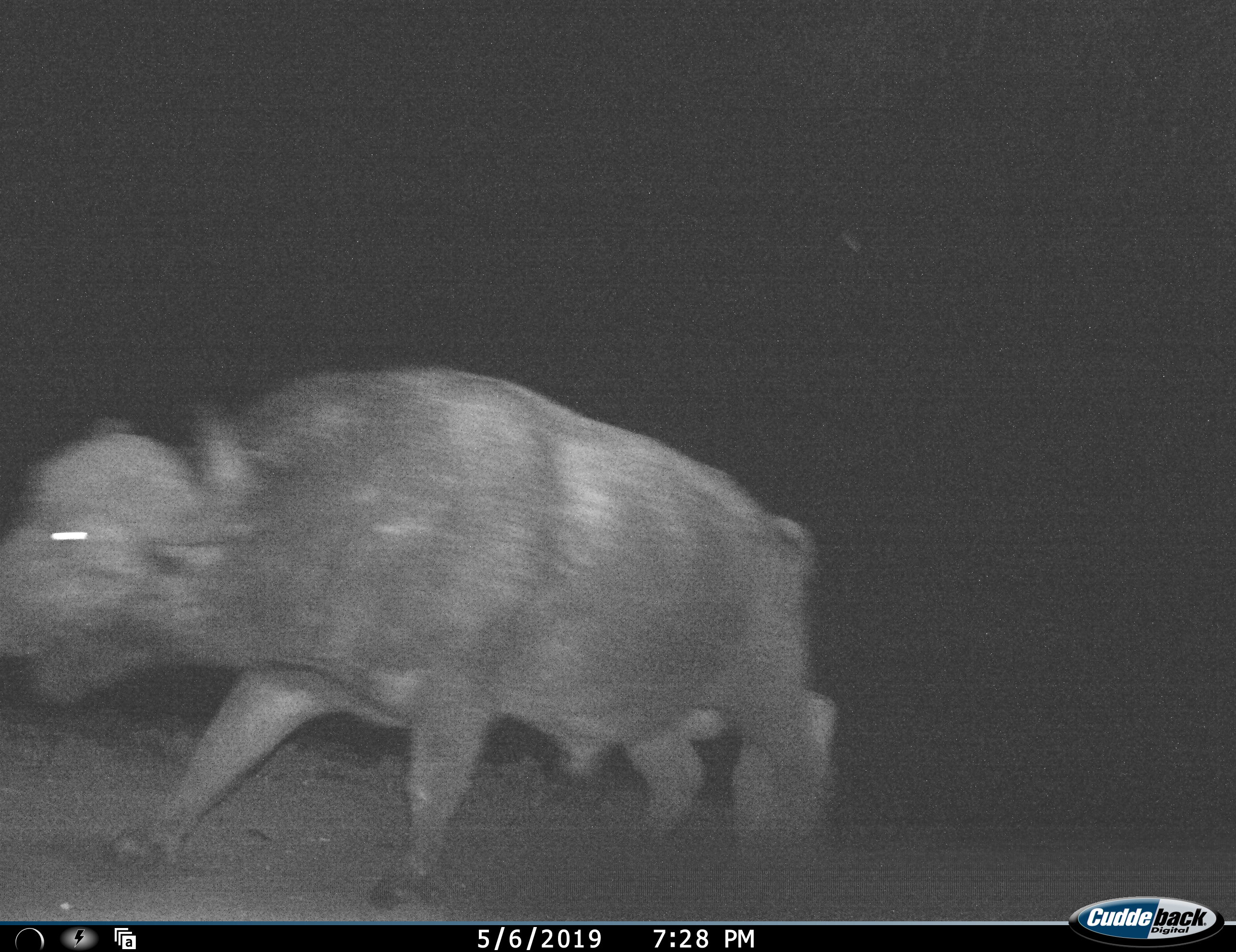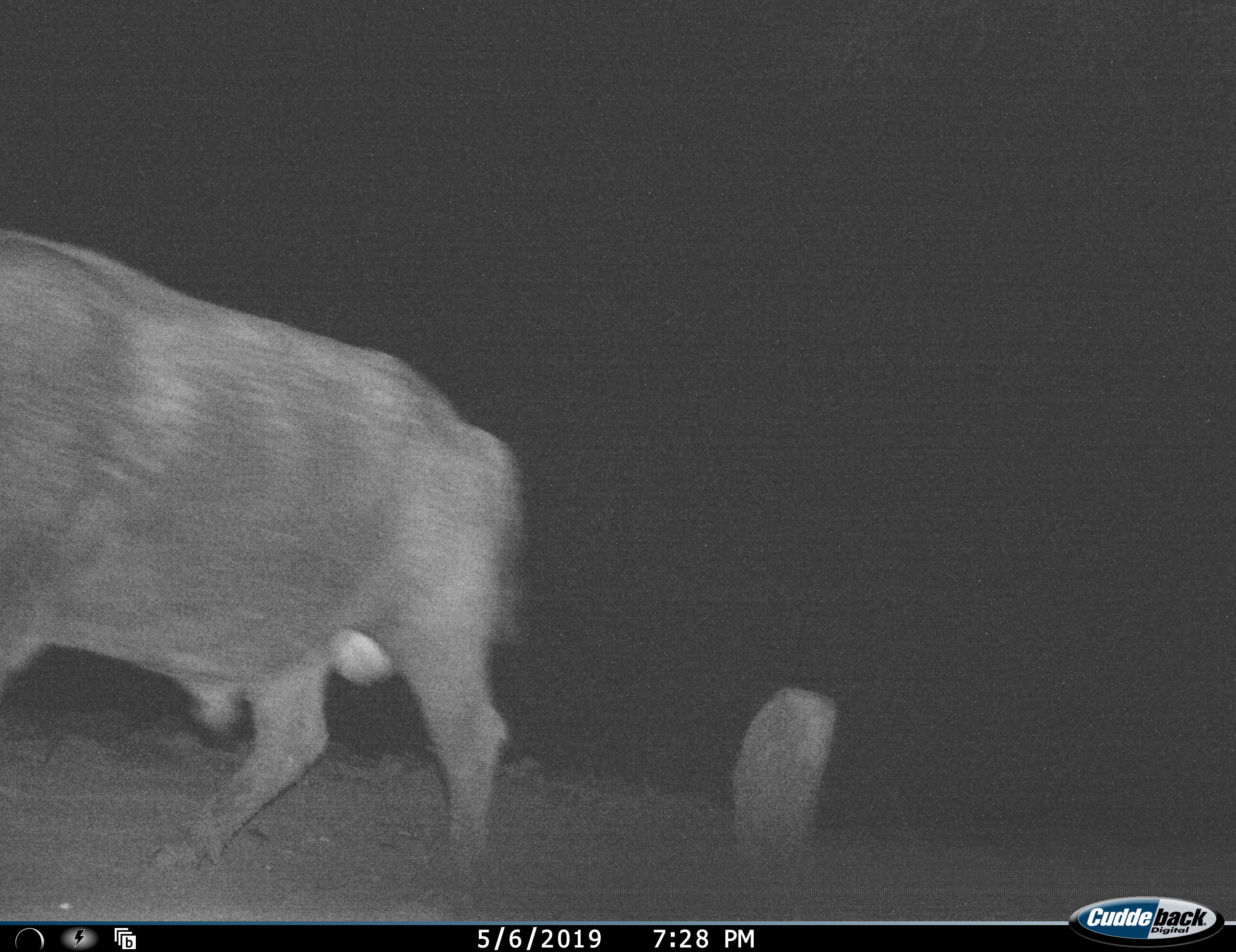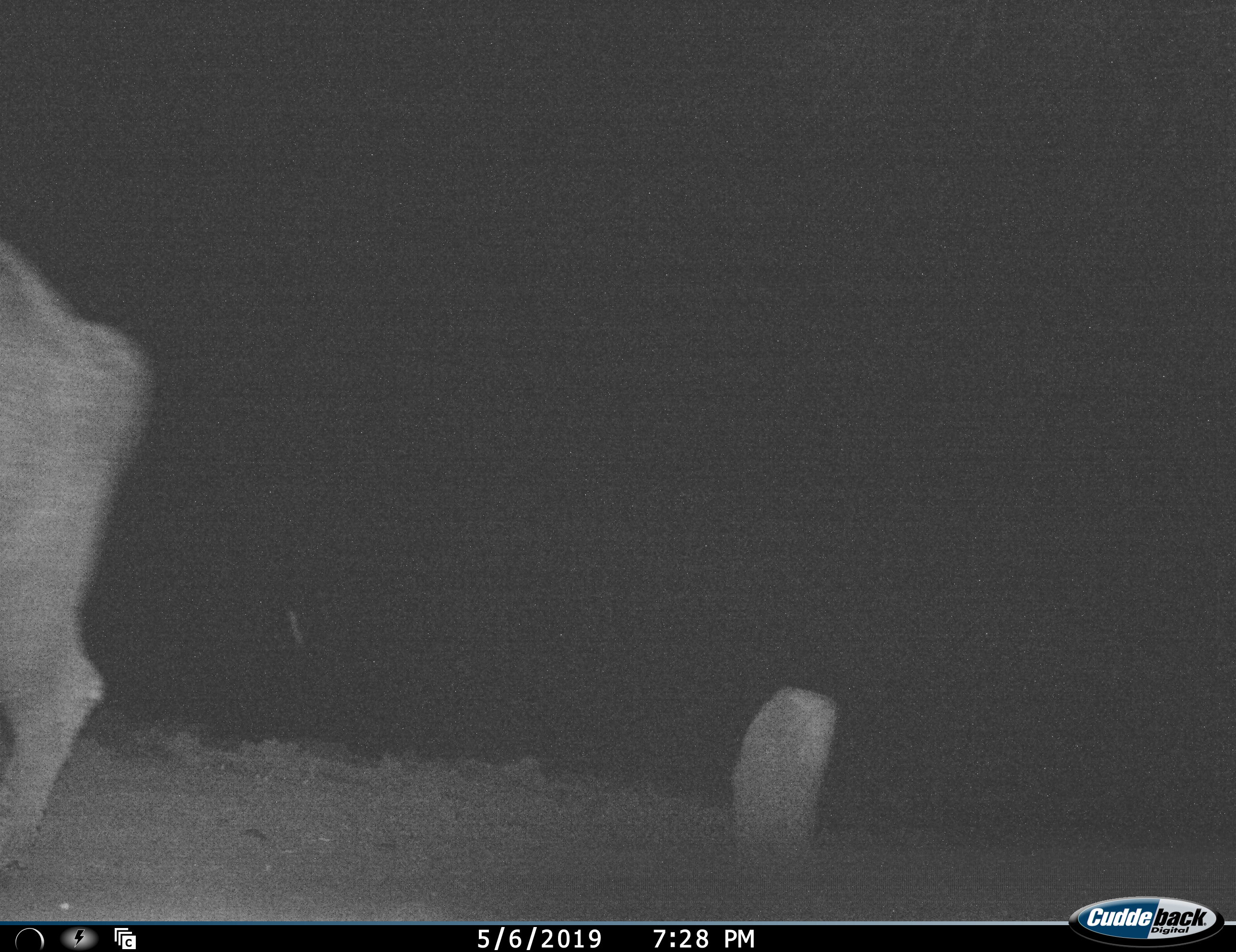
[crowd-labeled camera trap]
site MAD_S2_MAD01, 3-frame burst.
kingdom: Animalia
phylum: Chordata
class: Mammalia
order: Artiodactyla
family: Bovidae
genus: Syncerus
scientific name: Syncerus caffer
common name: african buffalo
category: buffalo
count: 1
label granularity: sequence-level